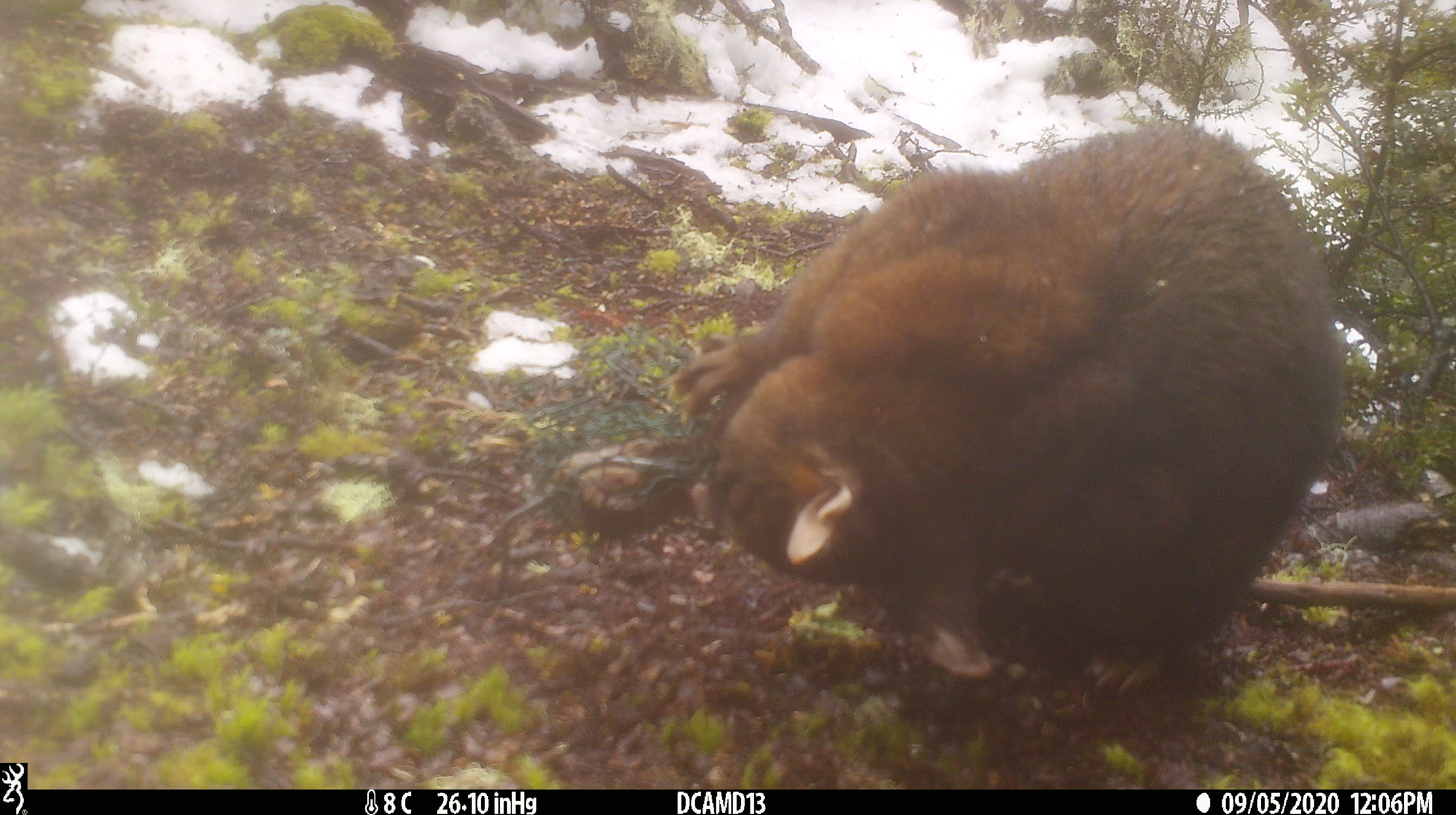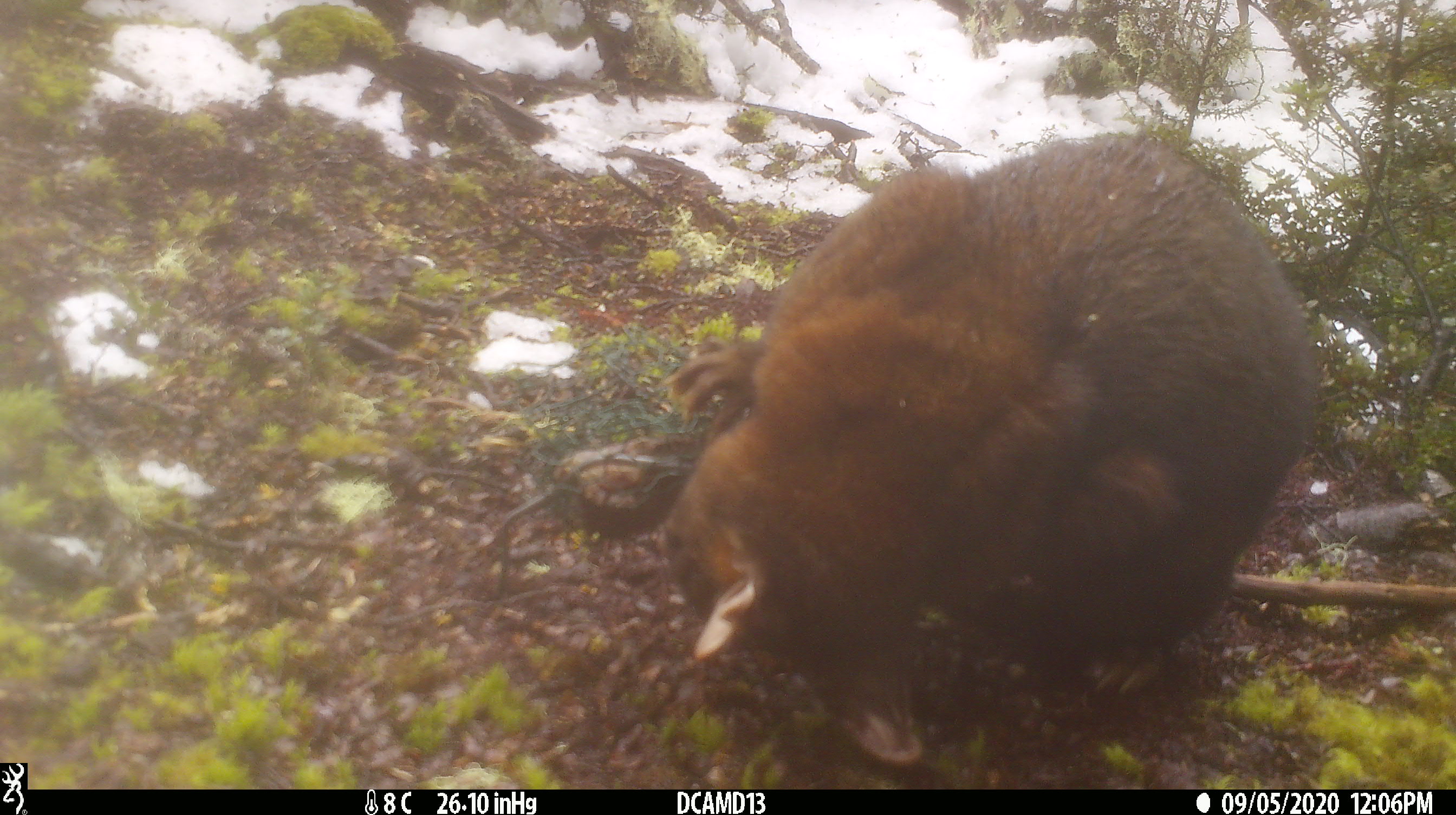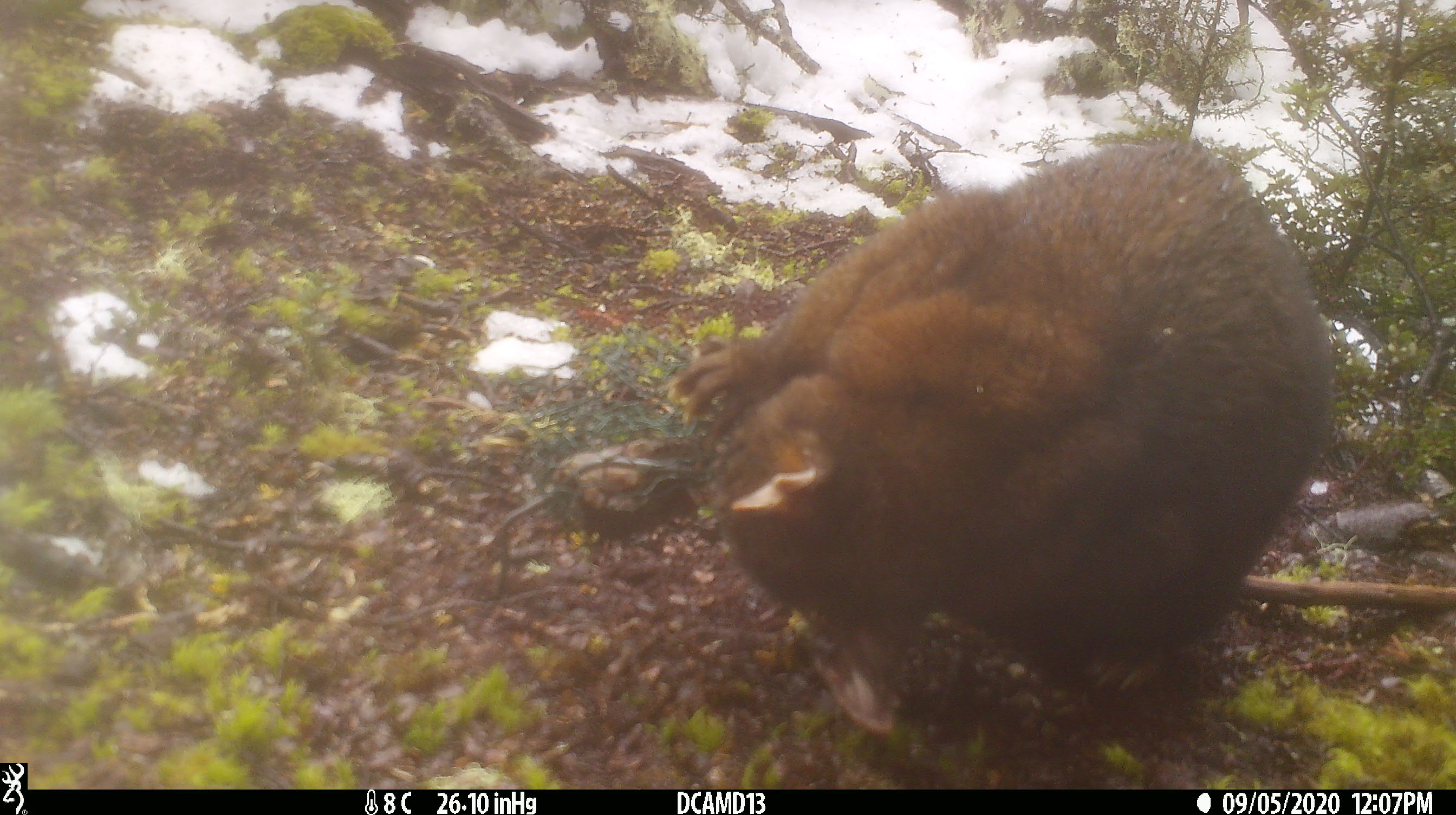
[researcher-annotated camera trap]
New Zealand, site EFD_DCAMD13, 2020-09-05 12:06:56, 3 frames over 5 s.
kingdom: Animalia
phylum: Chordata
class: Mammalia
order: Diprotodontia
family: Phalangeridae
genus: Trichosurus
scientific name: Trichosurus vulpecula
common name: common brushtail possum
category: possum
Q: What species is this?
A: Possum (common brushtail possum) (Trichosurus vulpecula).